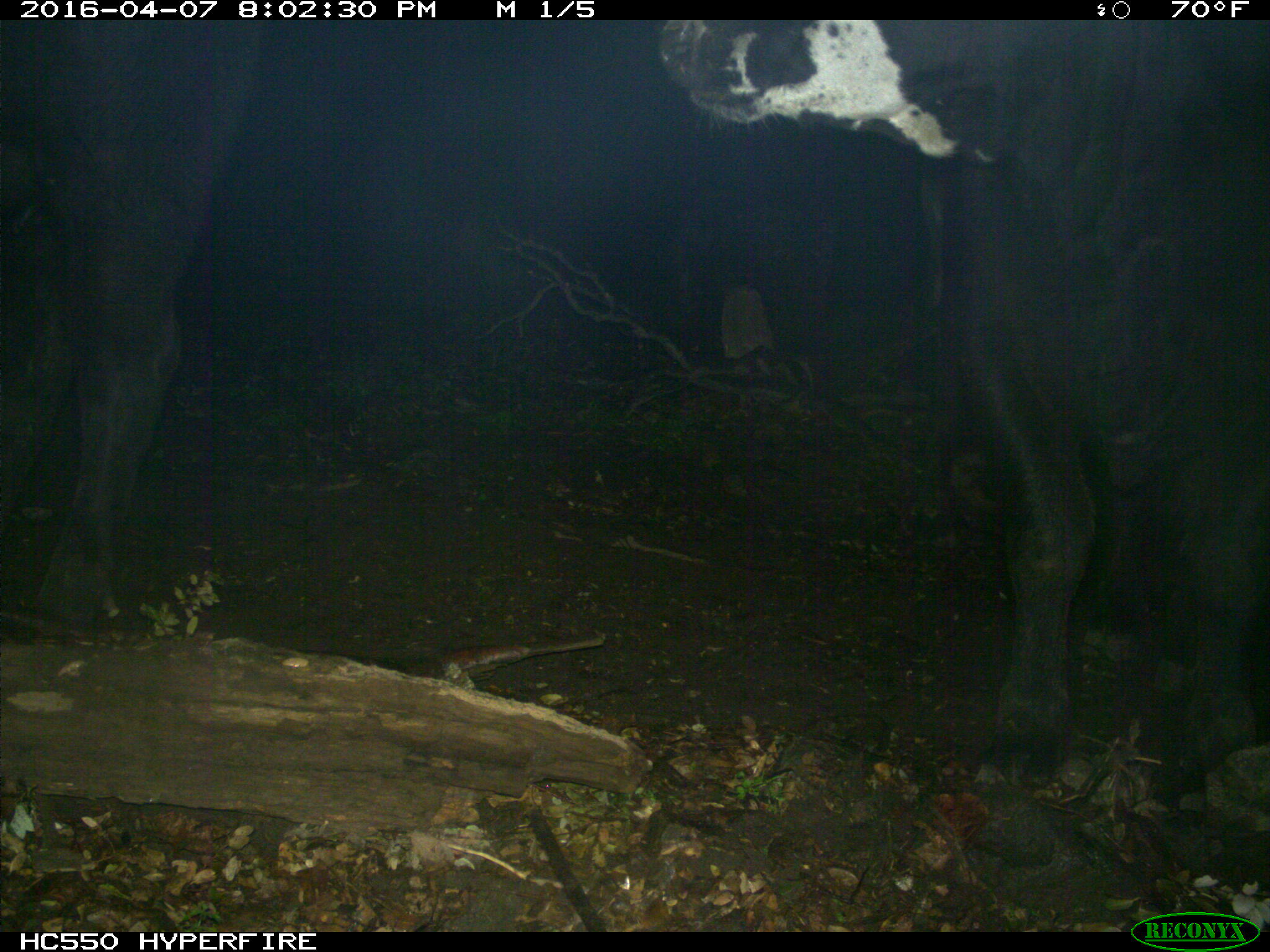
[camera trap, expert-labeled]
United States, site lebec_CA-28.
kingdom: Animalia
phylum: Chordata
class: Mammalia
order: Artiodactyla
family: Bovidae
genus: Bos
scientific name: Bos taurus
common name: domestic cow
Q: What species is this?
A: Bos taurus (domestic cow).